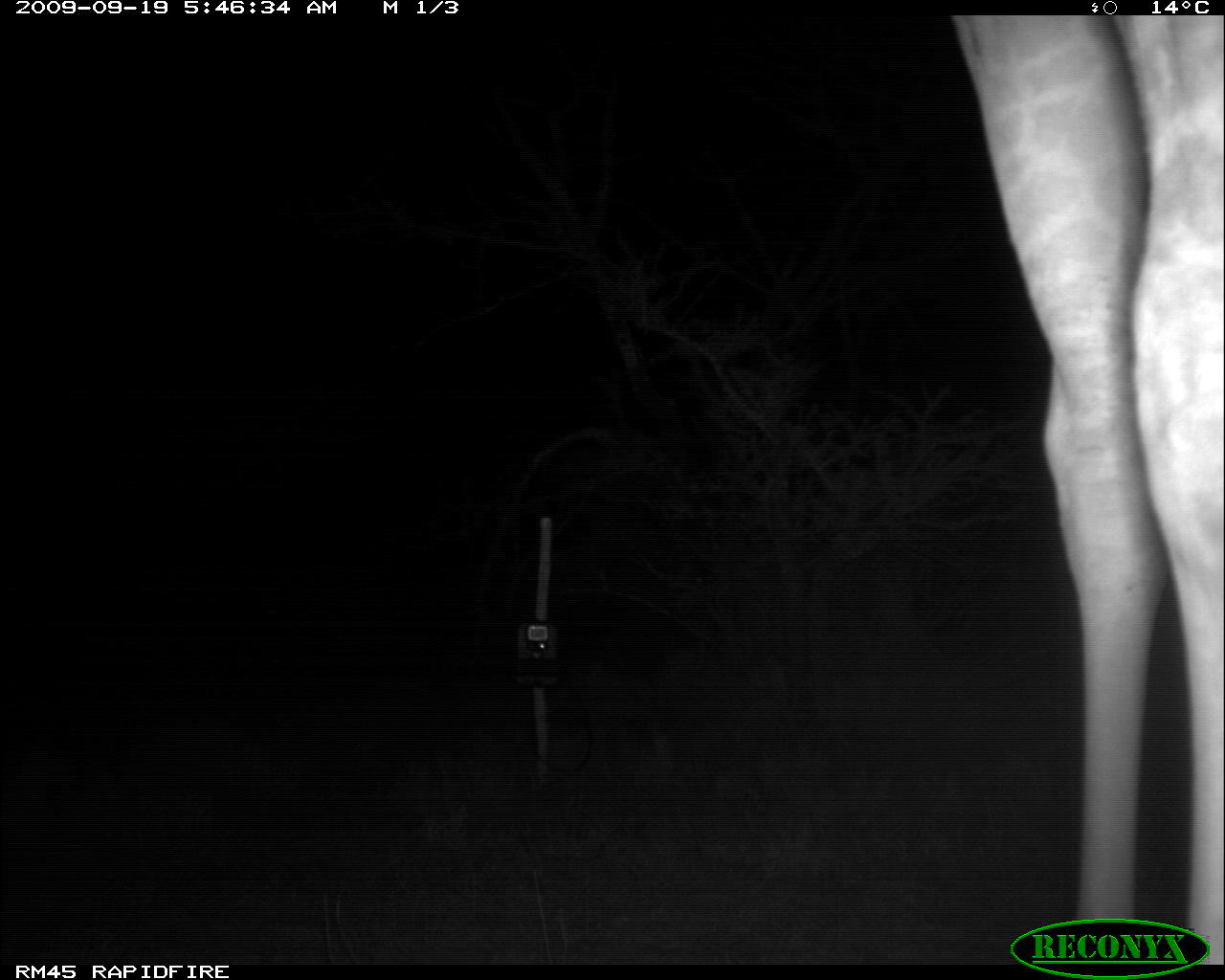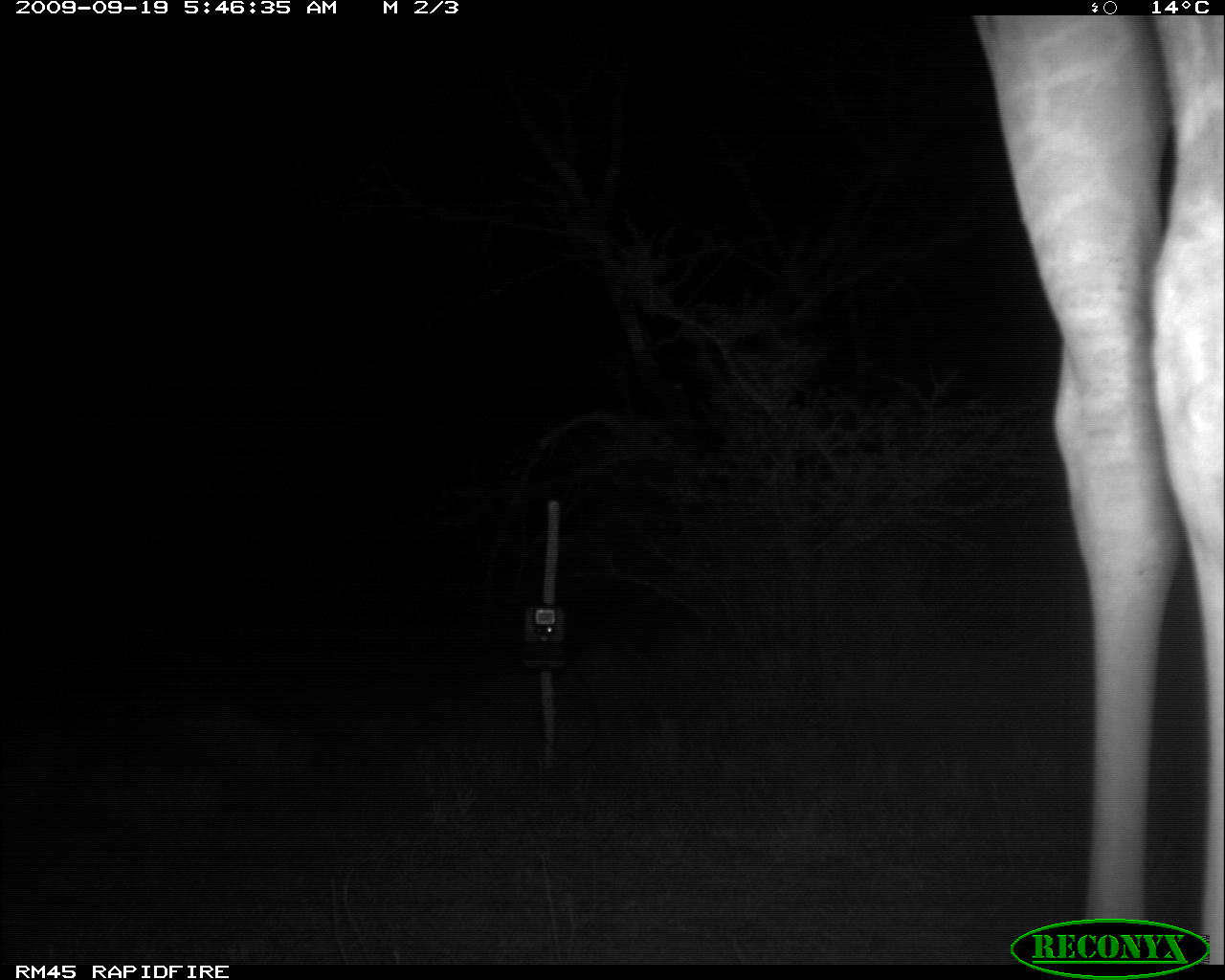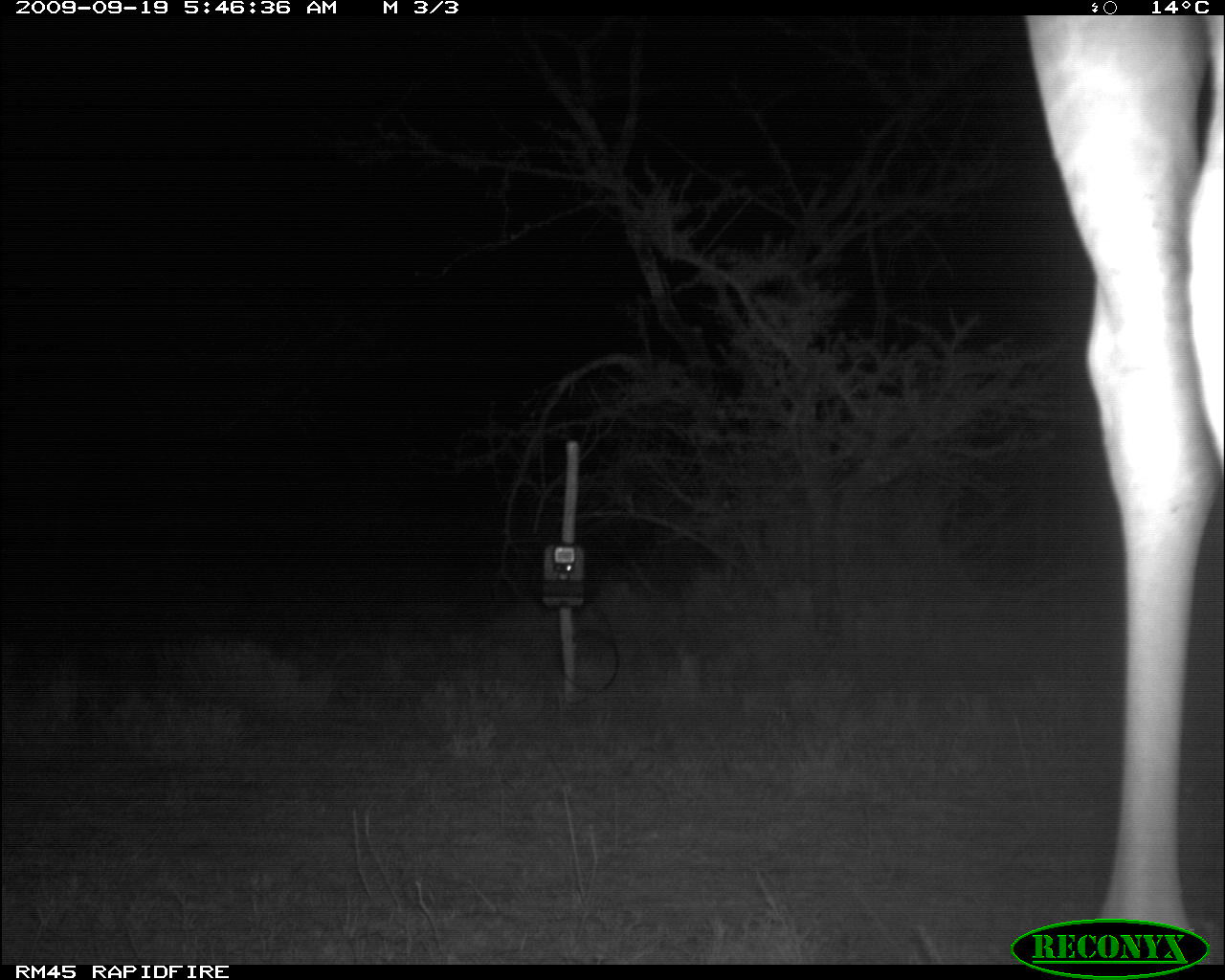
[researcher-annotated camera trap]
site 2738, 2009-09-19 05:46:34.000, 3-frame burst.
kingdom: Animalia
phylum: Chordata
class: Mammalia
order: Artiodactyla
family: Giraffidae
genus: Giraffa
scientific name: Giraffa camelopardalis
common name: giraffe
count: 1